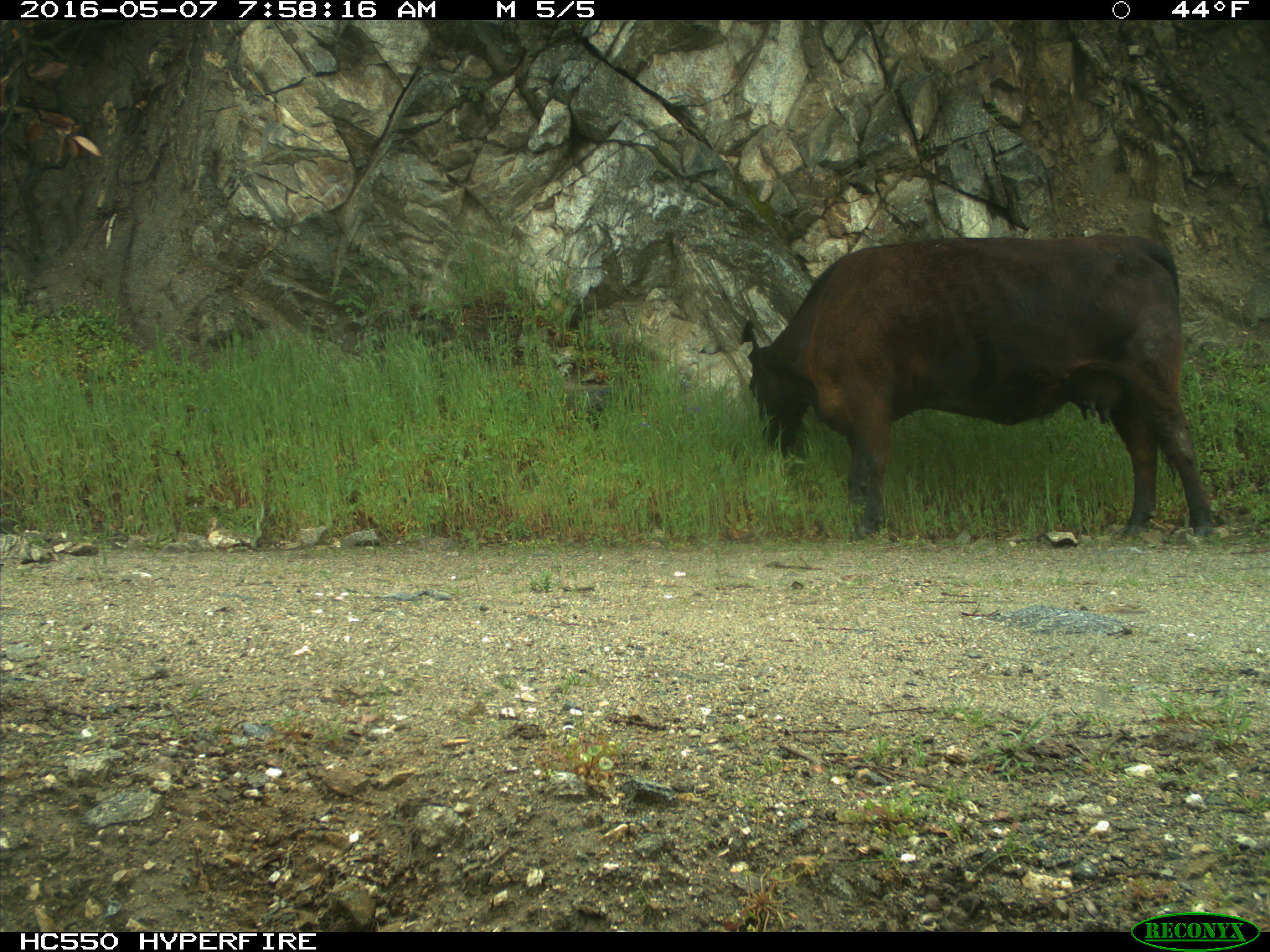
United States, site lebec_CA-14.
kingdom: Animalia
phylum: Chordata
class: Mammalia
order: Artiodactyla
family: Bovidae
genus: Bos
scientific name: Bos taurus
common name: domestic cow